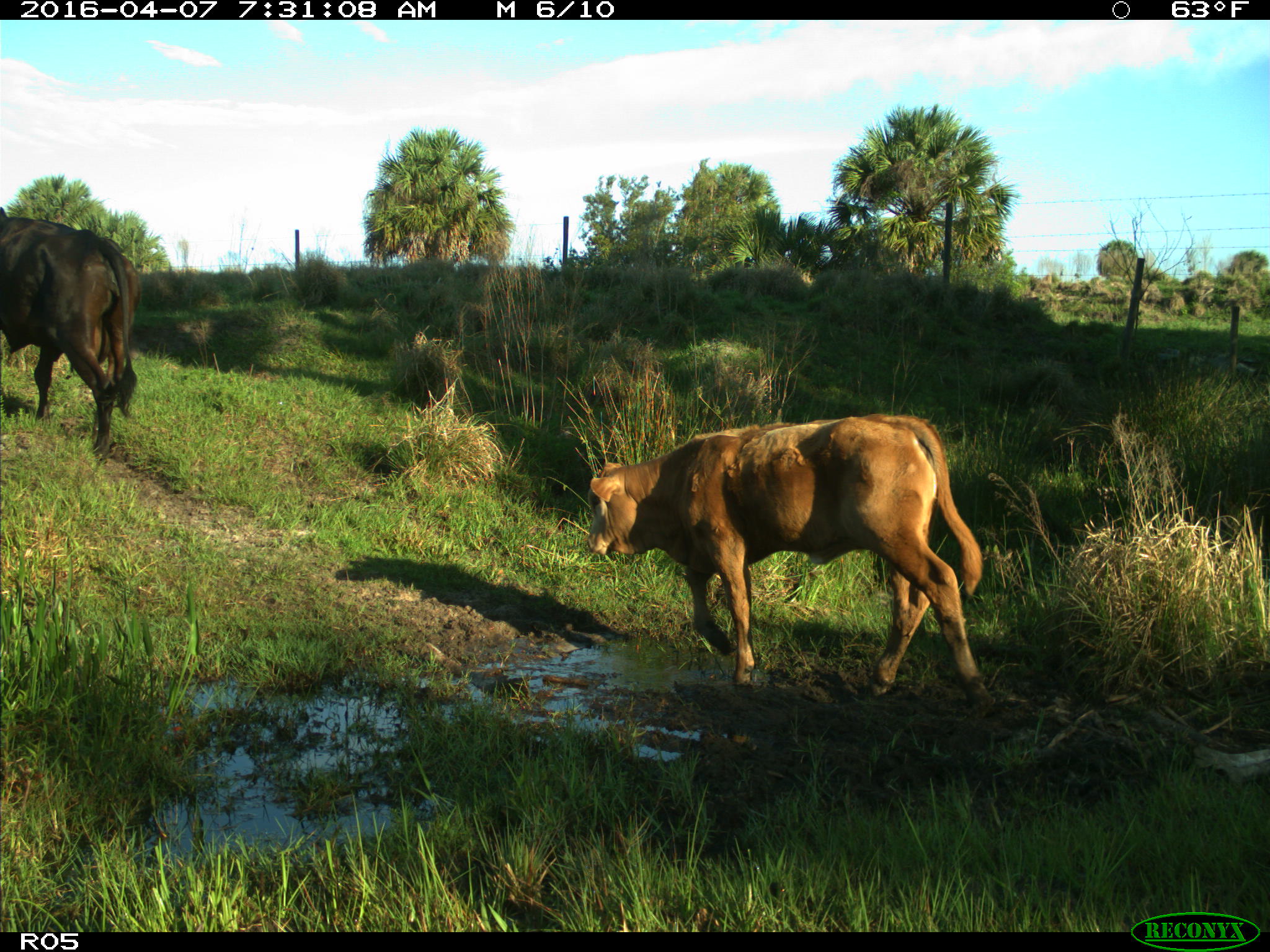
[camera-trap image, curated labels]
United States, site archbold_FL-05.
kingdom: Animalia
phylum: Chordata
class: Mammalia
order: Artiodactyla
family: Bovidae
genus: Bos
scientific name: Bos taurus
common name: domestic cow